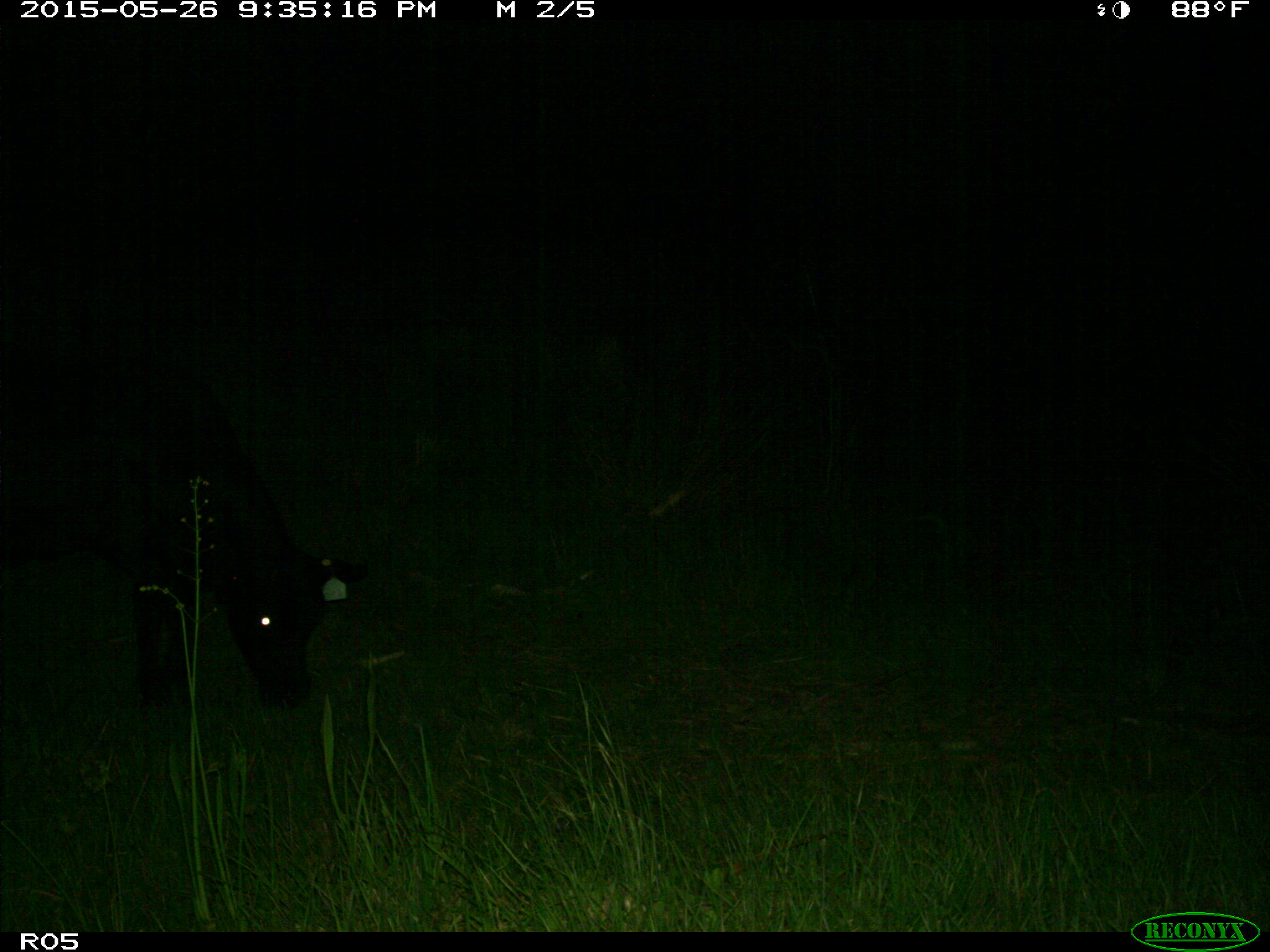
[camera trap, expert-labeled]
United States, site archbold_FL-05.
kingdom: Animalia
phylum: Chordata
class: Mammalia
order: Artiodactyla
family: Bovidae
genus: Bos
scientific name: Bos taurus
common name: domestic cow